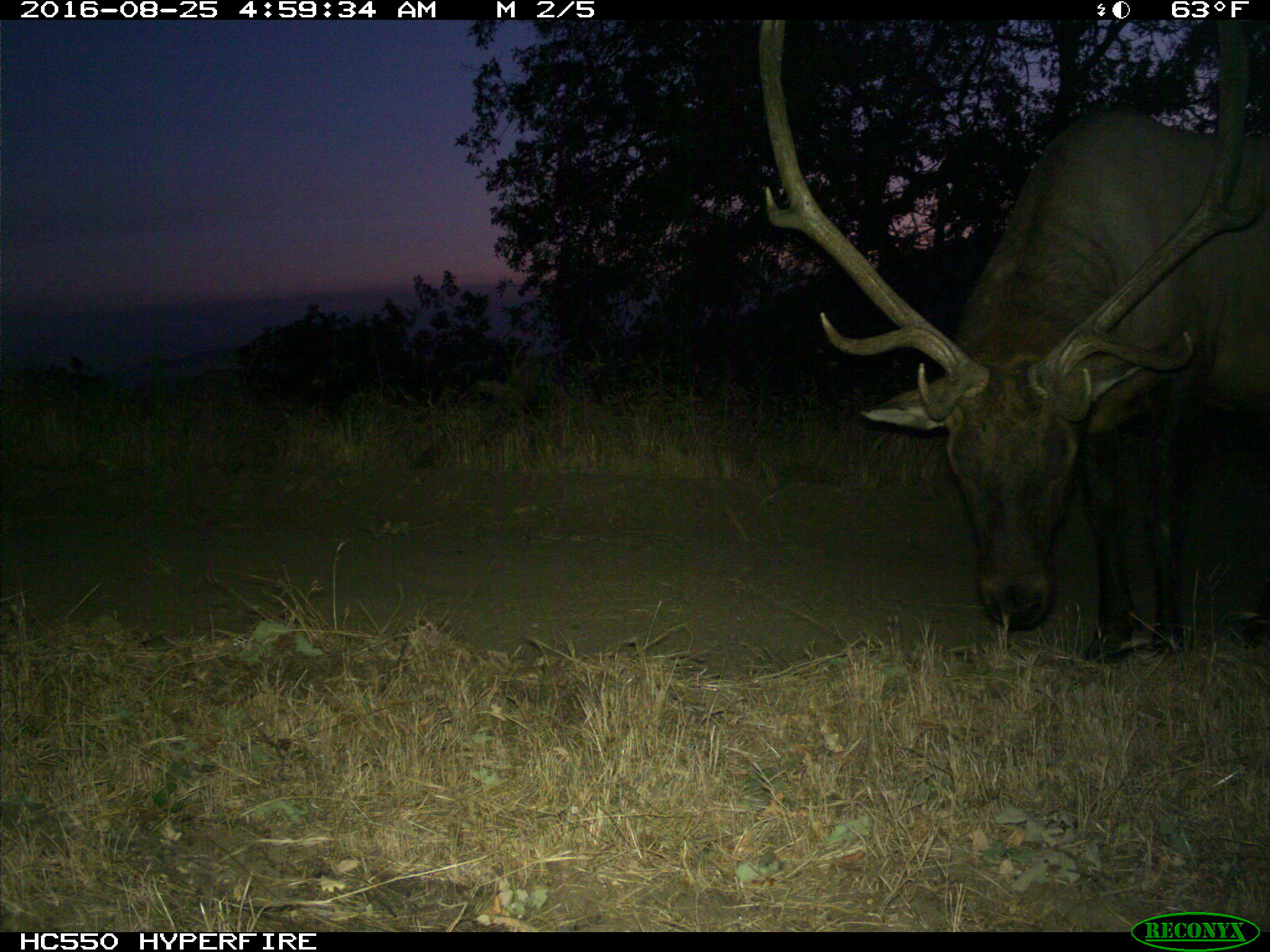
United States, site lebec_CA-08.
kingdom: Animalia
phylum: Chordata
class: Mammalia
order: Artiodactyla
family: Cervidae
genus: Cervus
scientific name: Cervus canadensis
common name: elk